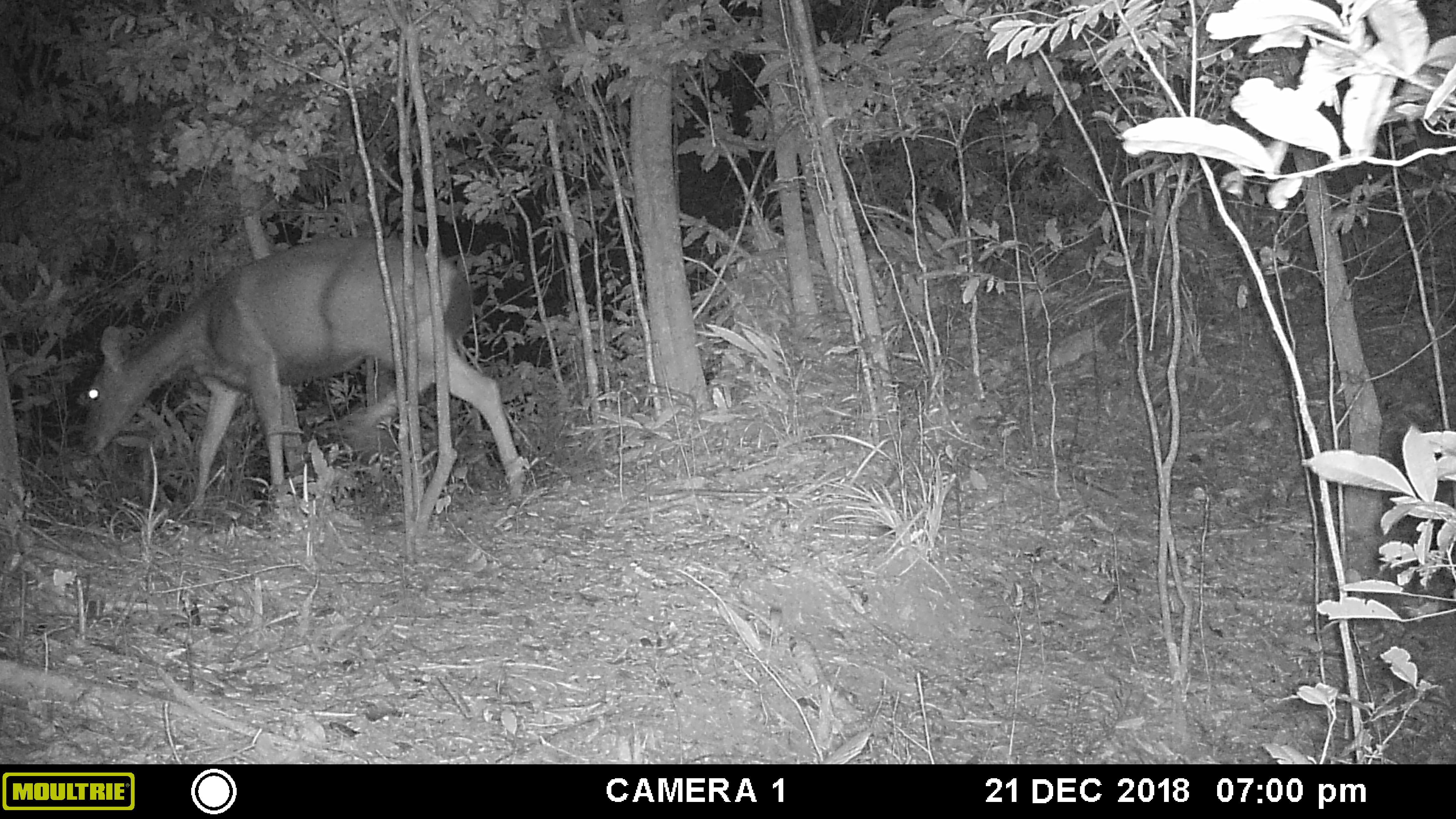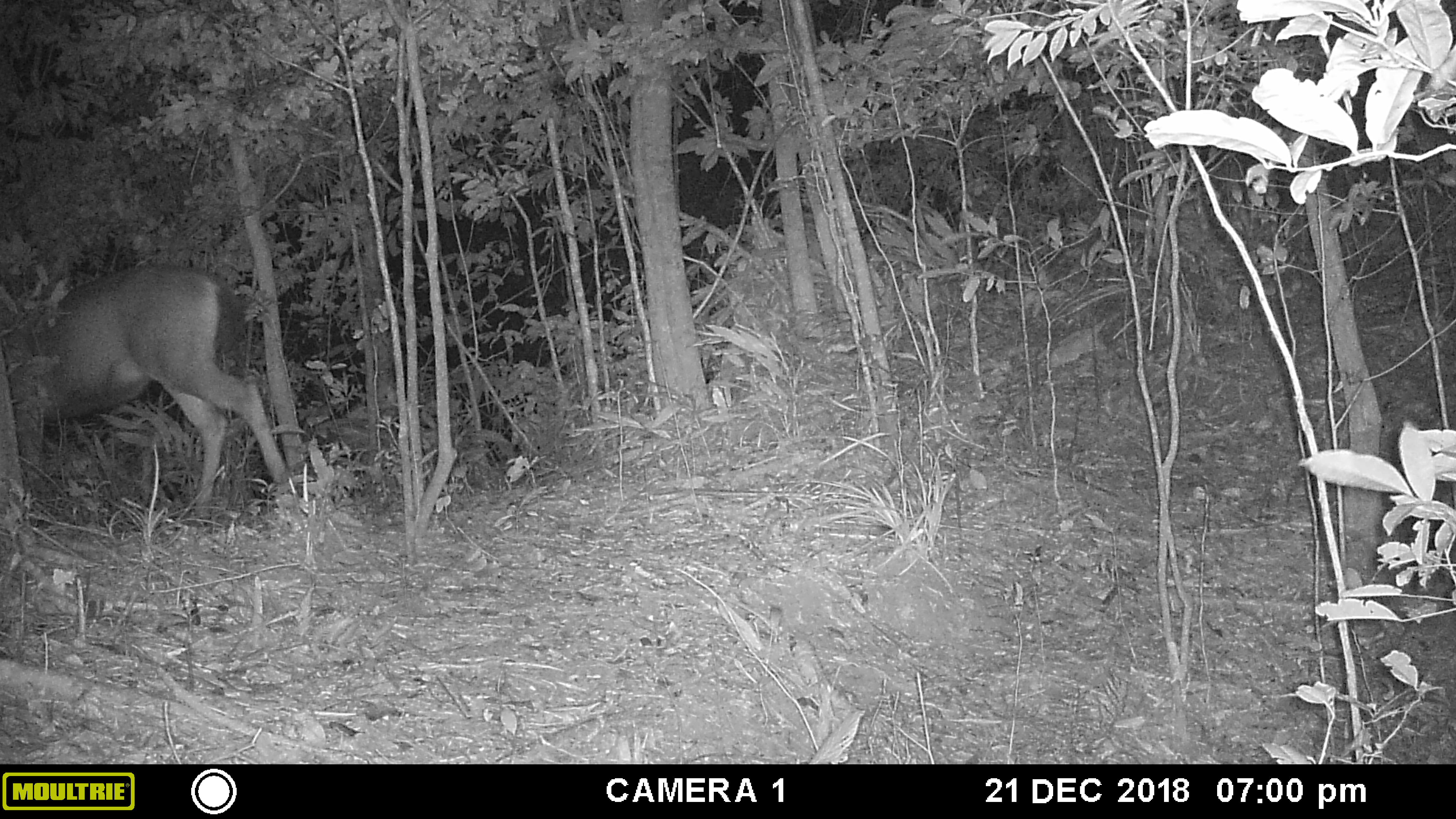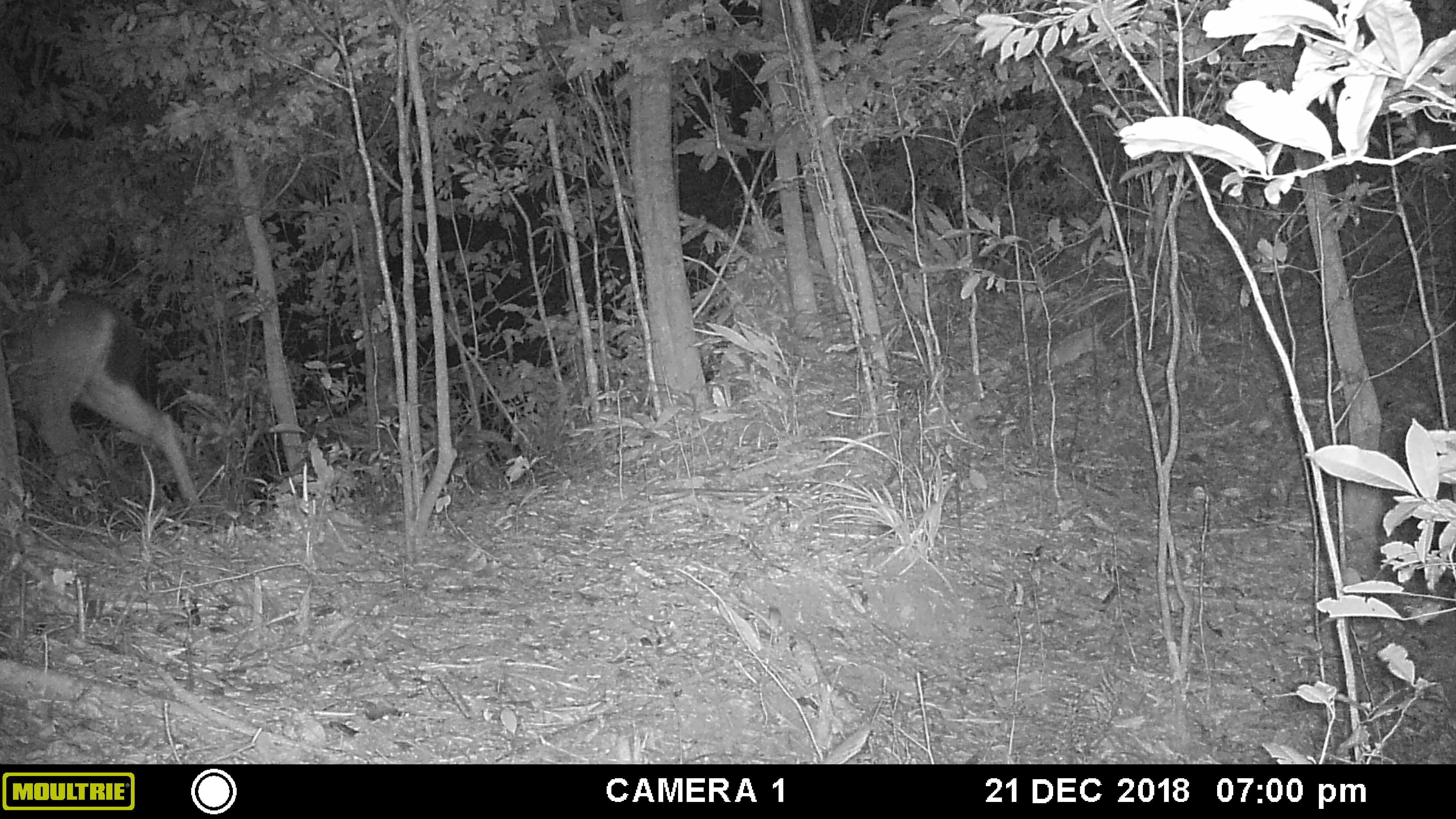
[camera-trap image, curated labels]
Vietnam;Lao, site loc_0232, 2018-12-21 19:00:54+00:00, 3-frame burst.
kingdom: Animalia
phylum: Chordata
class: Mammalia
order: Artiodactyla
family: Cervidae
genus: Rusa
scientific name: Rusa unicolor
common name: sambar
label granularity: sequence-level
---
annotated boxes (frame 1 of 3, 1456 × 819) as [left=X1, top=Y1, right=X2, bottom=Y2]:
sambar: [left=79, top=235, right=526, bottom=526]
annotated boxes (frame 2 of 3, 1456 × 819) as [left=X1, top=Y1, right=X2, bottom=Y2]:
sambar: [left=0, top=262, right=294, bottom=523]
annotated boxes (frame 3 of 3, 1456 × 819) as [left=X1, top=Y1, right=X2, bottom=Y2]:
sambar: [left=0, top=287, right=204, bottom=525]